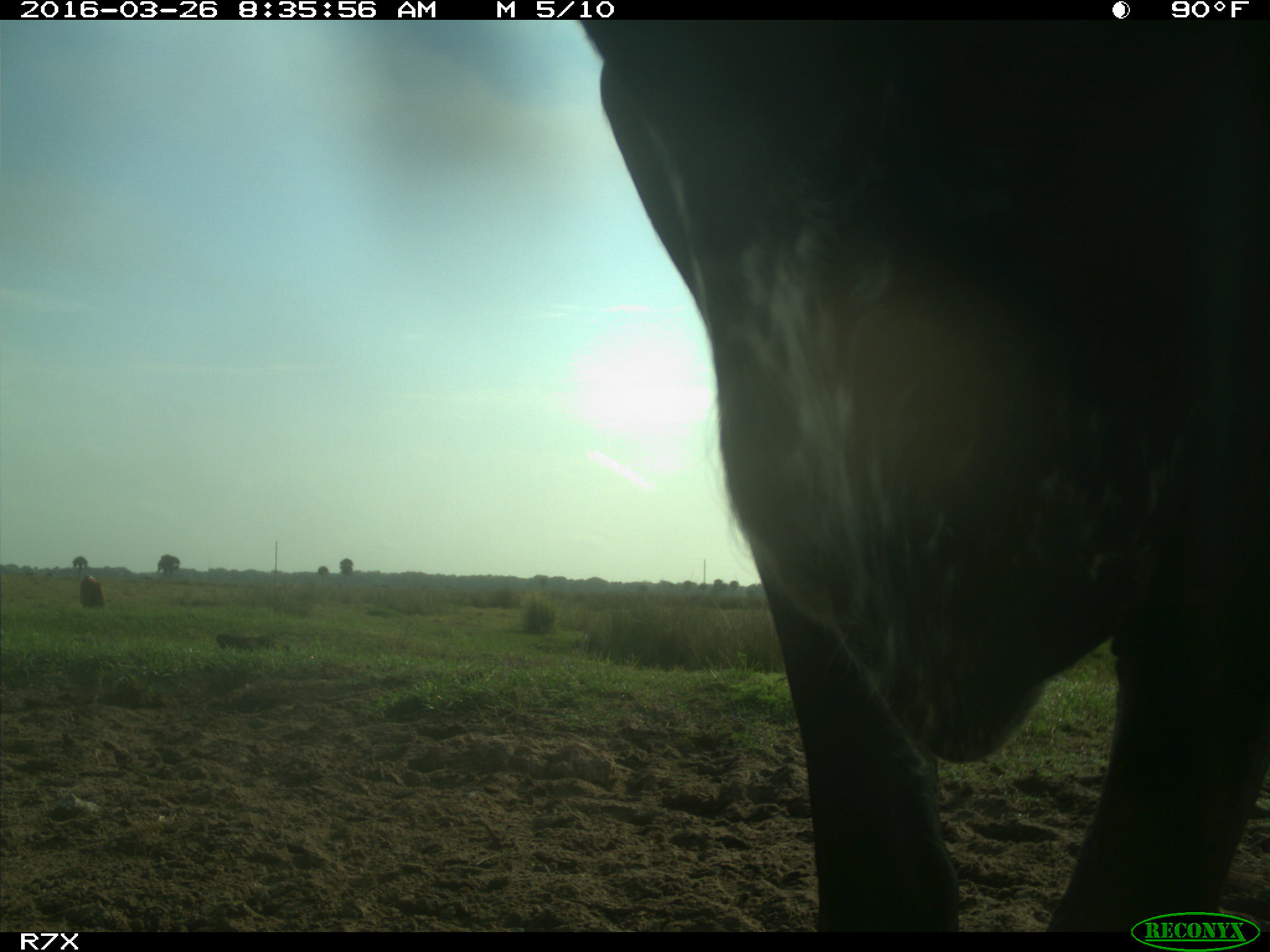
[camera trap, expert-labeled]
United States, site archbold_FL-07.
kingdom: Animalia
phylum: Chordata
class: Mammalia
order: Artiodactyla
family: Bovidae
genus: Bos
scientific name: Bos taurus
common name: domestic cow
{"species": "Bos taurus (domestic cow)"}